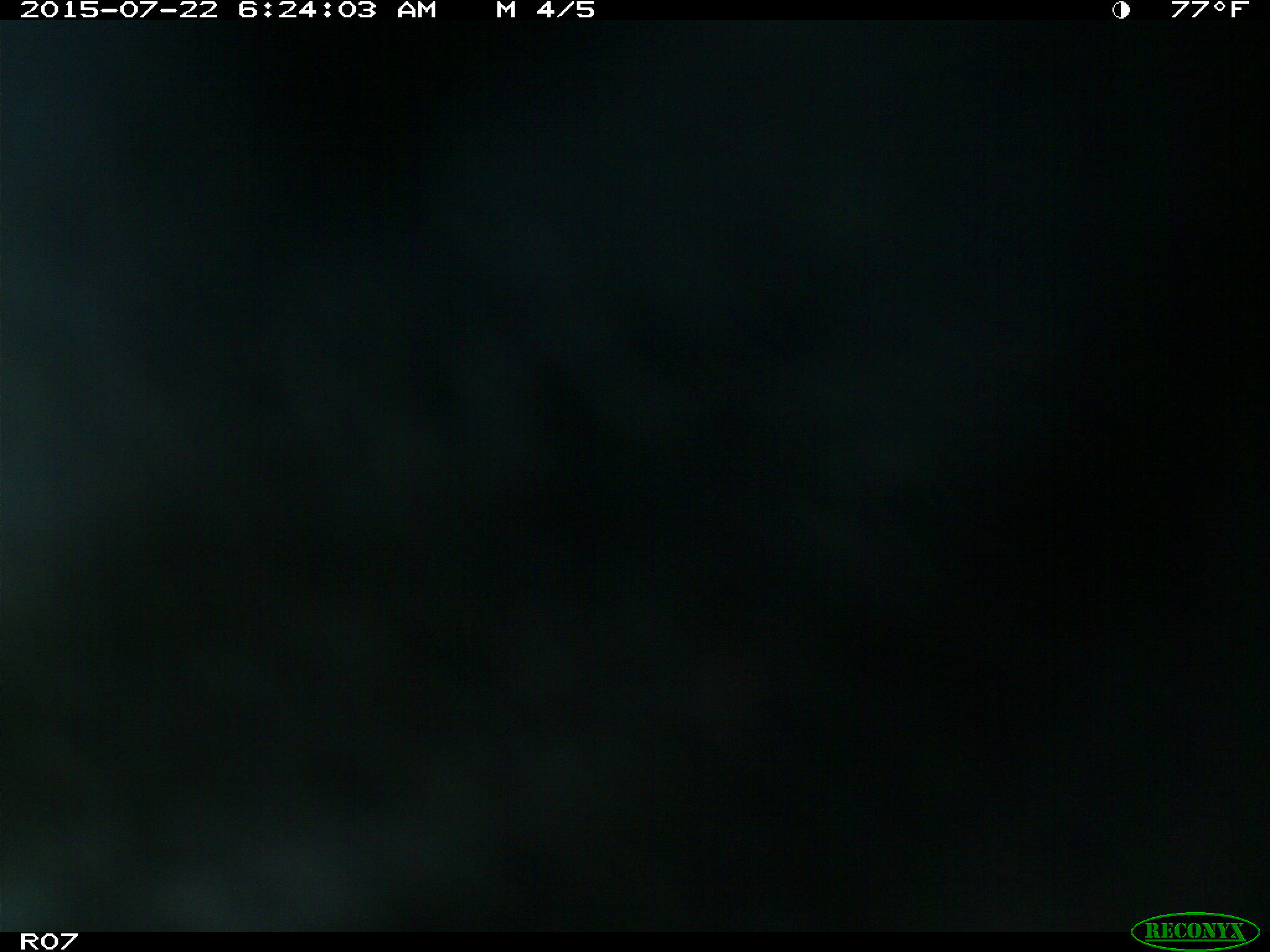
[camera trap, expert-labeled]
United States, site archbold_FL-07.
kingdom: Animalia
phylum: Chordata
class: Mammalia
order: Carnivora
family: Procyonidae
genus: Procyon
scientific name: Procyon lotor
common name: common raccoon